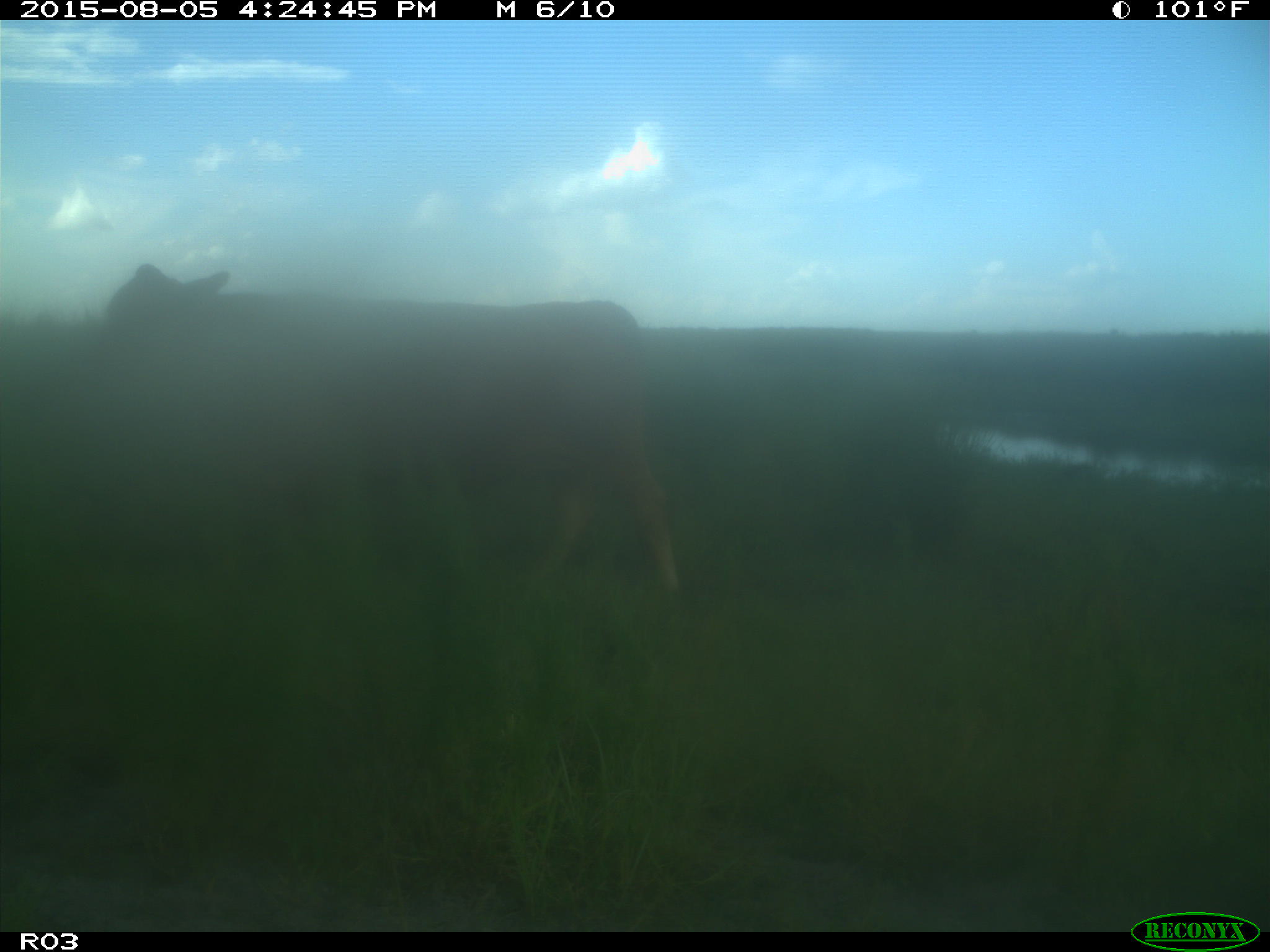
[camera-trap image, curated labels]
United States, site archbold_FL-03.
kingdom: Animalia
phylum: Chordata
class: Mammalia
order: Artiodactyla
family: Bovidae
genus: Bos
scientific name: Bos taurus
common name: domestic cow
Bos taurus (domestic cow).